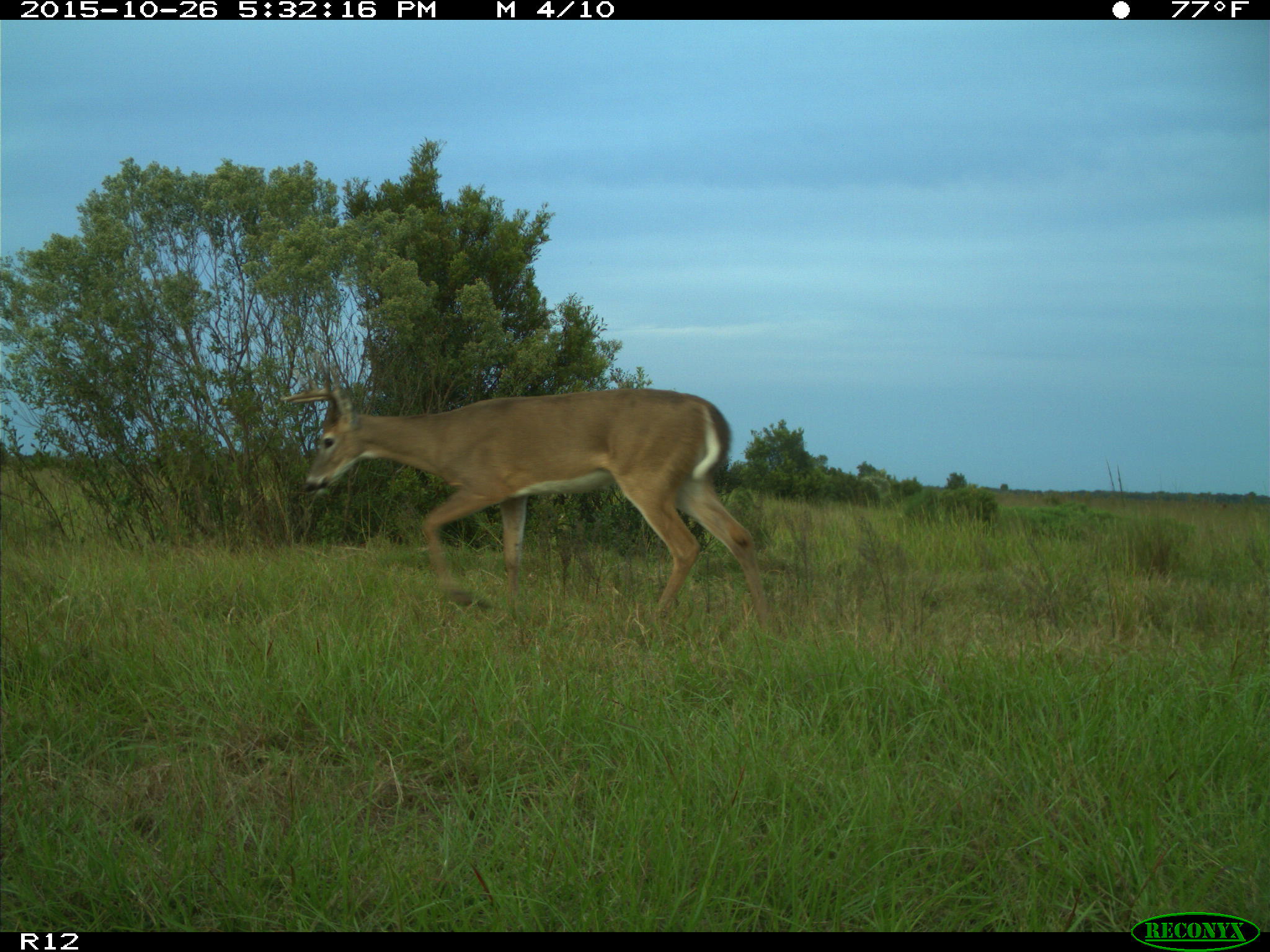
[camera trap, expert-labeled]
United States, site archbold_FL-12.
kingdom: Animalia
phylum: Chordata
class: Mammalia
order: Artiodactyla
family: Cervidae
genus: Odocoileus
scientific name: Odocoileus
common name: deer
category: unidentified deer